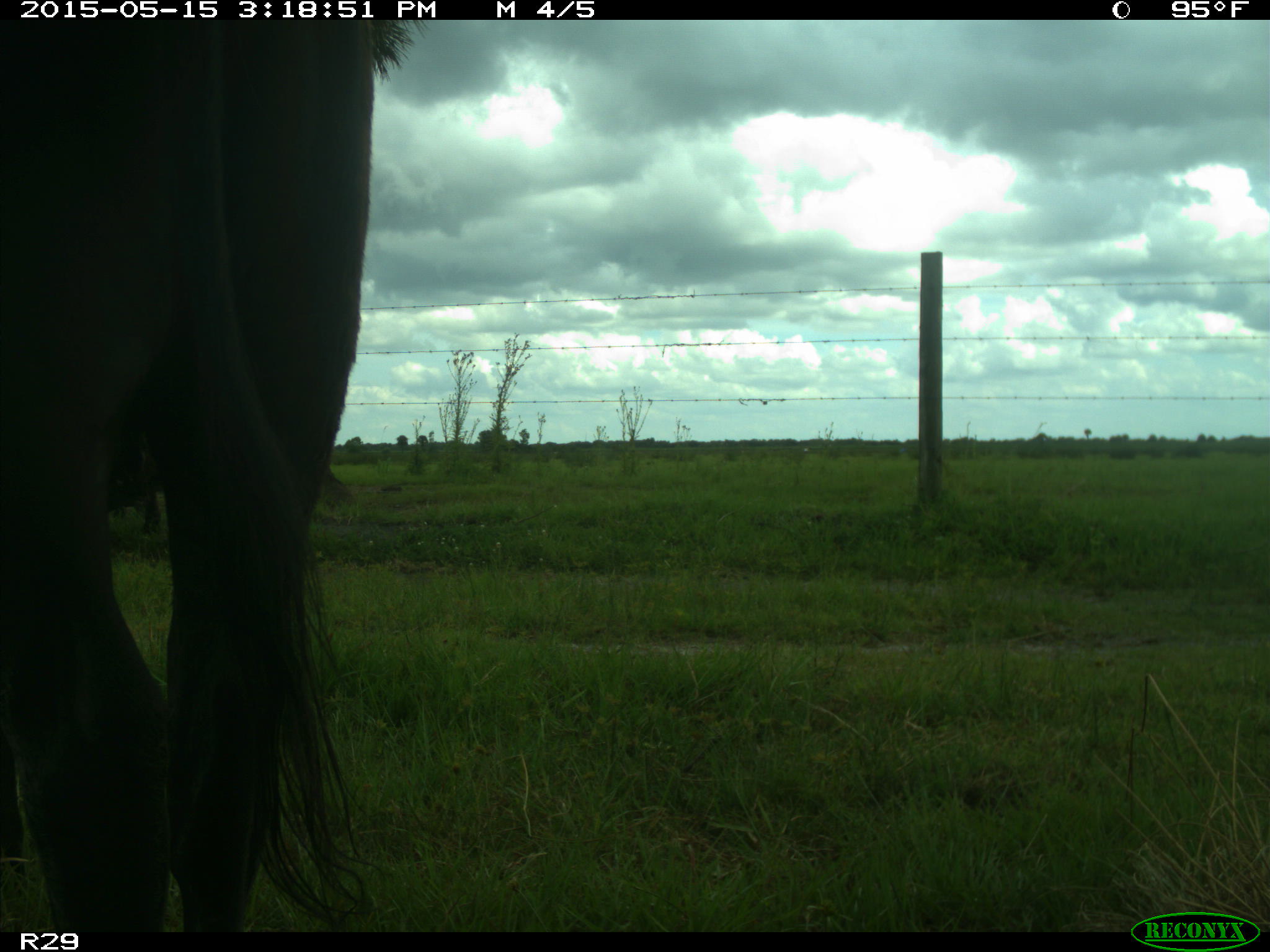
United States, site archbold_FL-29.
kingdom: Animalia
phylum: Chordata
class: Mammalia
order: Artiodactyla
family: Bovidae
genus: Bos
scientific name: Bos taurus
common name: domestic cow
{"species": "Bos taurus (domestic cow)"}